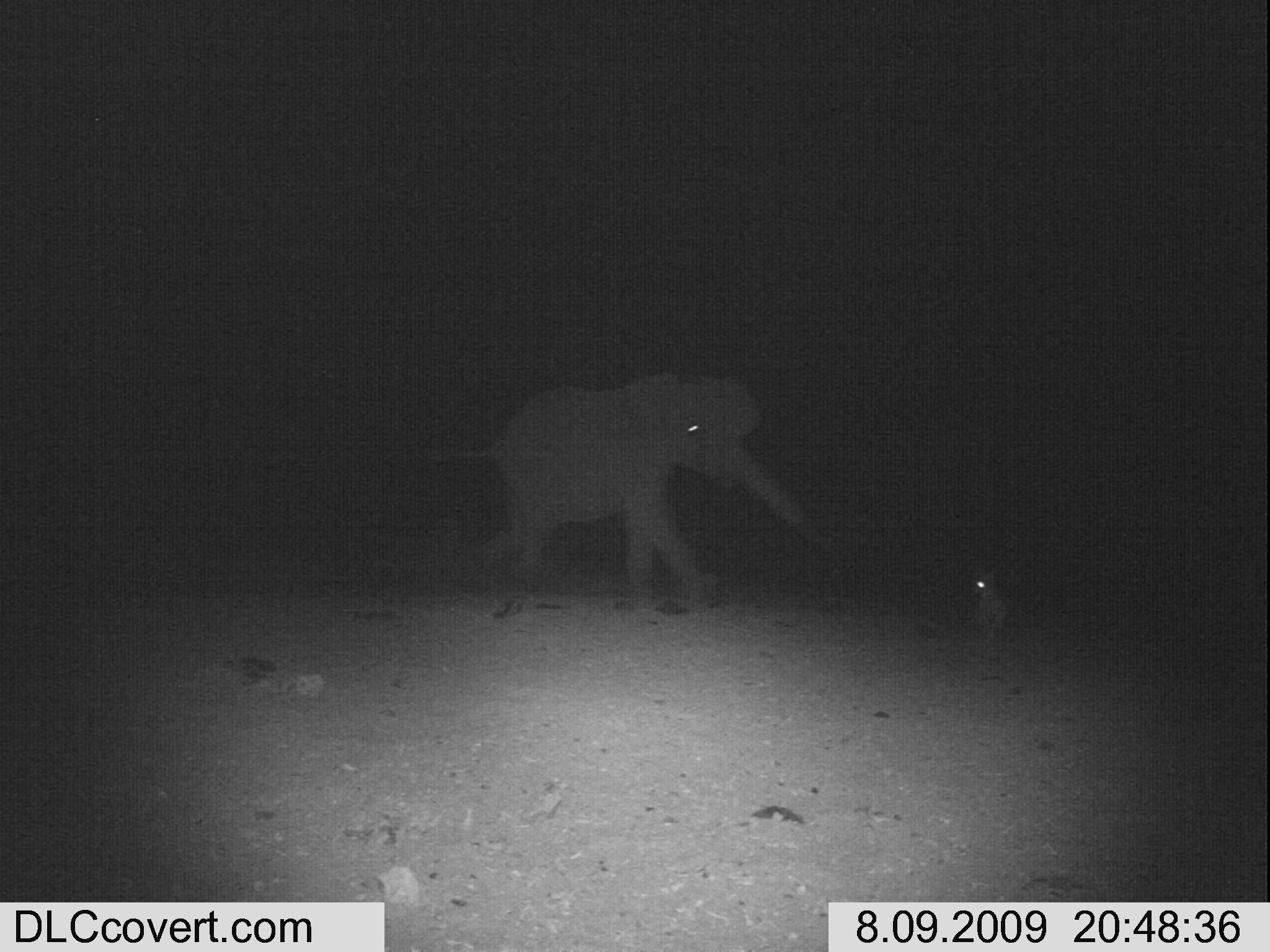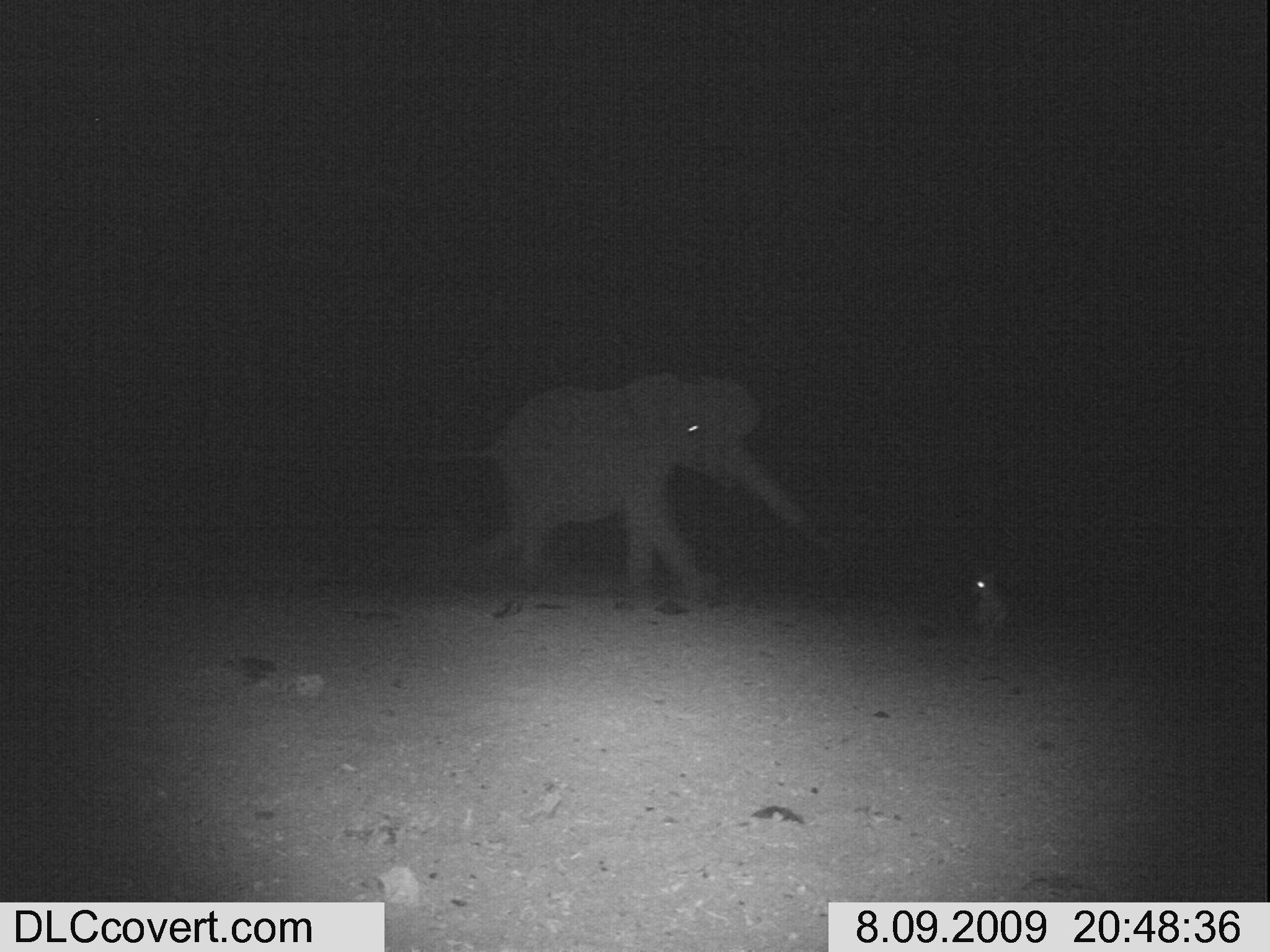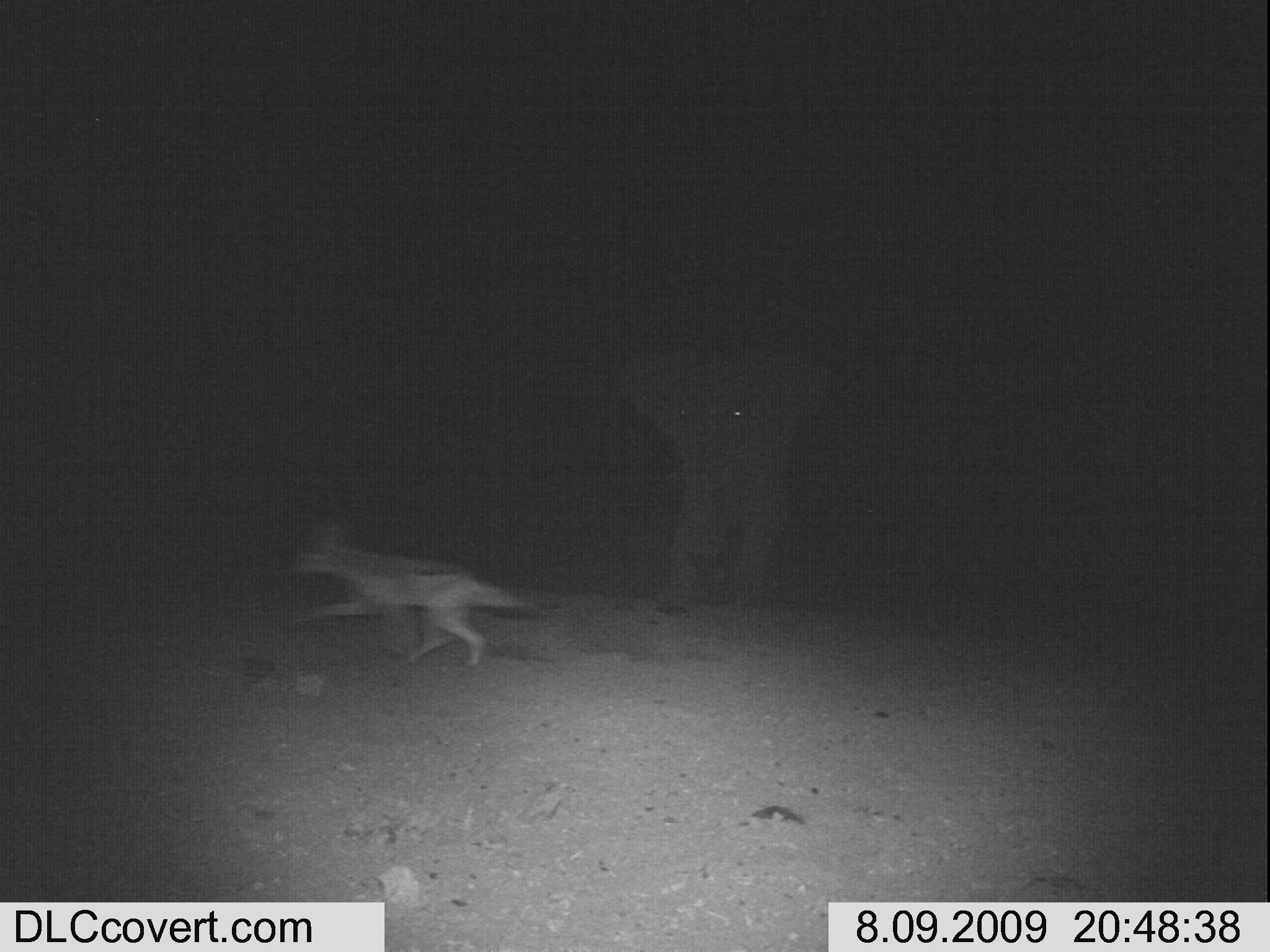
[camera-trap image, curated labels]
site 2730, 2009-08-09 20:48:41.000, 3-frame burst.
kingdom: Animalia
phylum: Chordata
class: Mammalia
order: Proboscidea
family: Elephantidae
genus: Loxodonta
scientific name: Loxodonta africana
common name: african bush elephant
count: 1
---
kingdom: Animalia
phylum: Chordata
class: Mammalia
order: Carnivora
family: Canidae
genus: Lupulella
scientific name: Lupulella mesomelas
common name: black-backed jackal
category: canis mesomelas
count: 1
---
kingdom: Animalia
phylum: Chordata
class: Mammalia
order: Perissodactyla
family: Equidae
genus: Equus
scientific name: Equus quagga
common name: plains zebra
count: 1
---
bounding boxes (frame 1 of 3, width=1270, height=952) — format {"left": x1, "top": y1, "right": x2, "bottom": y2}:
loxodonta africana: {"left": 438, "top": 370, "right": 830, "bottom": 599}; {"left": 961, "top": 567, "right": 1010, "bottom": 634}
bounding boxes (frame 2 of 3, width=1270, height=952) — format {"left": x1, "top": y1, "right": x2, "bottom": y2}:
canis mesomelas: {"left": 428, "top": 365, "right": 845, "bottom": 591}; {"left": 967, "top": 566, "right": 1014, "bottom": 643}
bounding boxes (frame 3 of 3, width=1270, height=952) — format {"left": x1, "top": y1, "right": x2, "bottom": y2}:
equus quagga: {"left": 624, "top": 336, "right": 829, "bottom": 631}; {"left": 269, "top": 527, "right": 534, "bottom": 676}